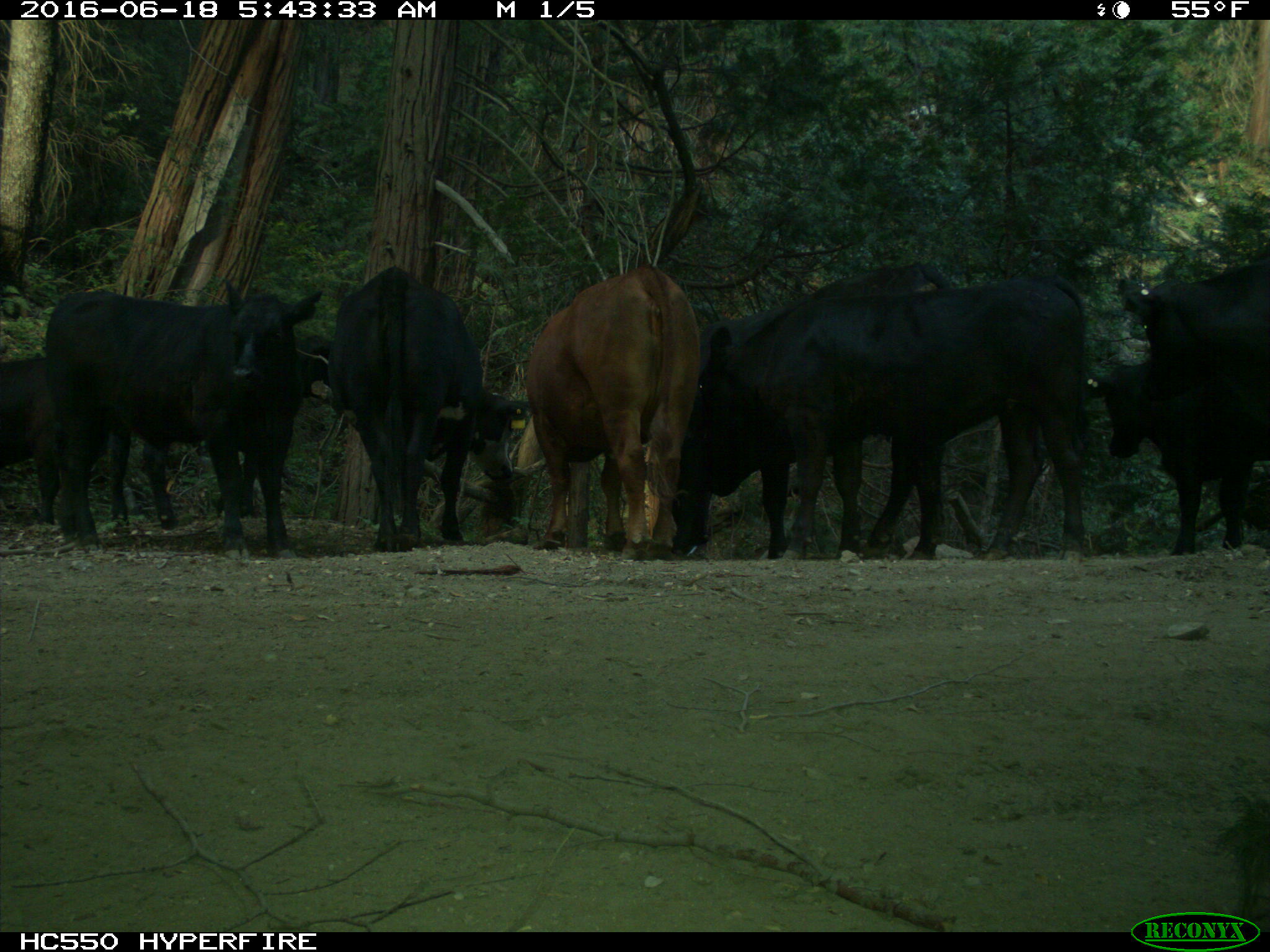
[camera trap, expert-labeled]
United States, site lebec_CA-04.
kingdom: Animalia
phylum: Chordata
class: Mammalia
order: Artiodactyla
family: Bovidae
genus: Bos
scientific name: Bos taurus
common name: domestic cow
Bos taurus (domestic cow).